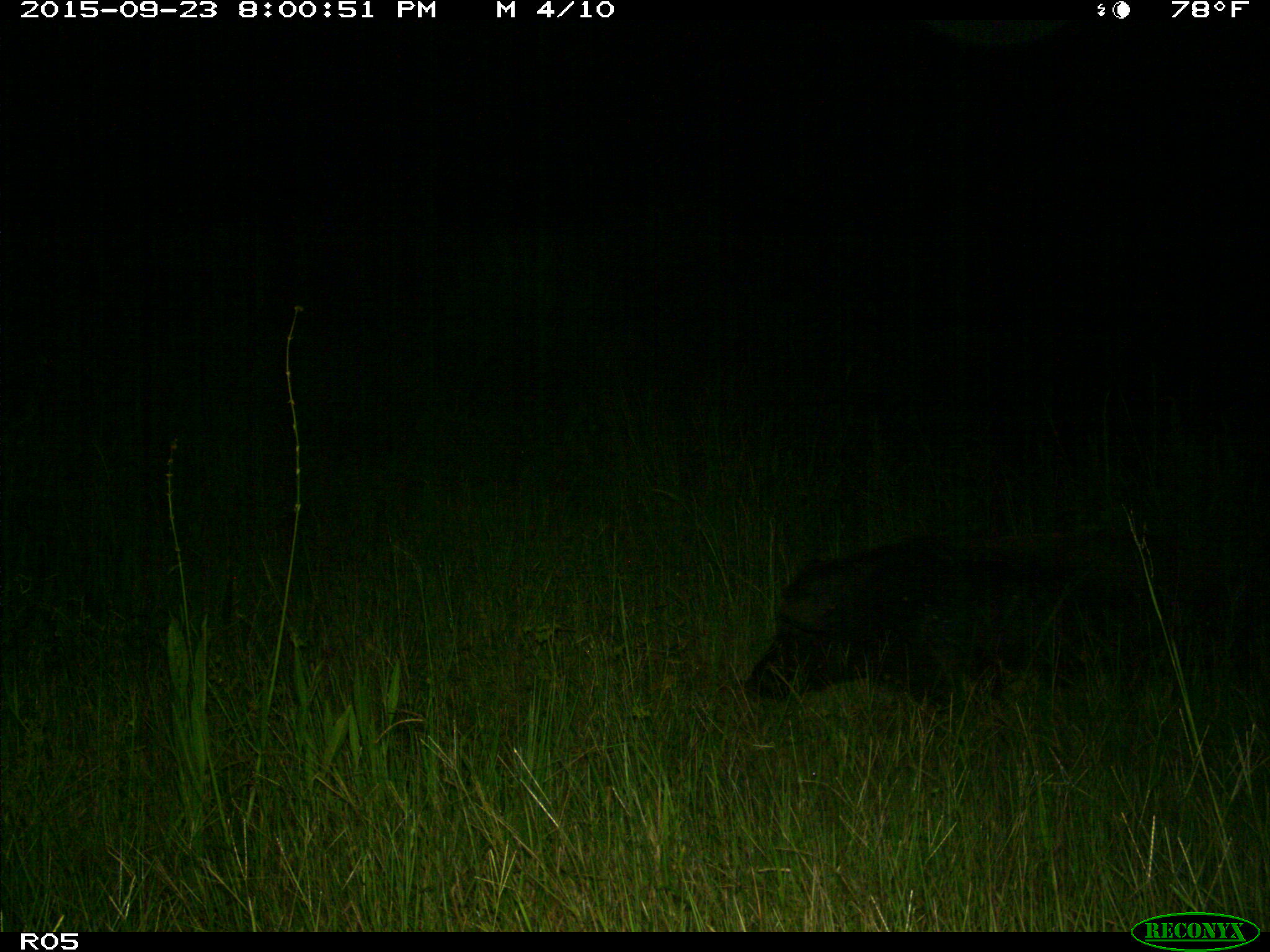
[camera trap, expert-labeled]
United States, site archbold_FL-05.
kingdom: Animalia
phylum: Chordata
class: Mammalia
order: Artiodactyla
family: Suidae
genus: Sus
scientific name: Sus scrofa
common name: wild boar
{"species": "Sus scrofa (wild boar)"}